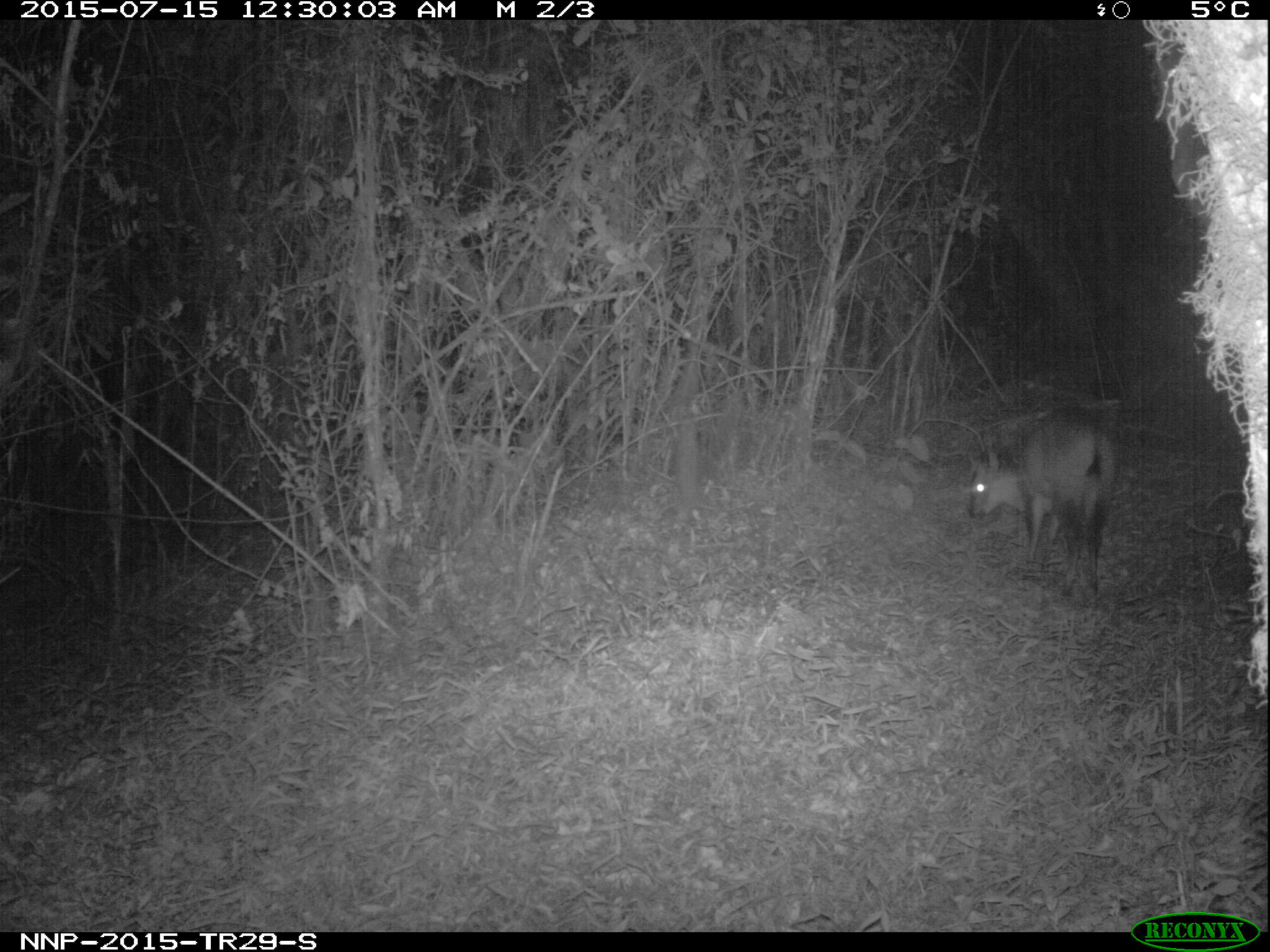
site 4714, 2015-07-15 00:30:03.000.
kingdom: Animalia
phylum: Chordata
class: Mammalia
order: Artiodactyla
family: Bovidae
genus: Cephalophus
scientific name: Cephalophus nigrifrons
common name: black-fronted duiker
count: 1